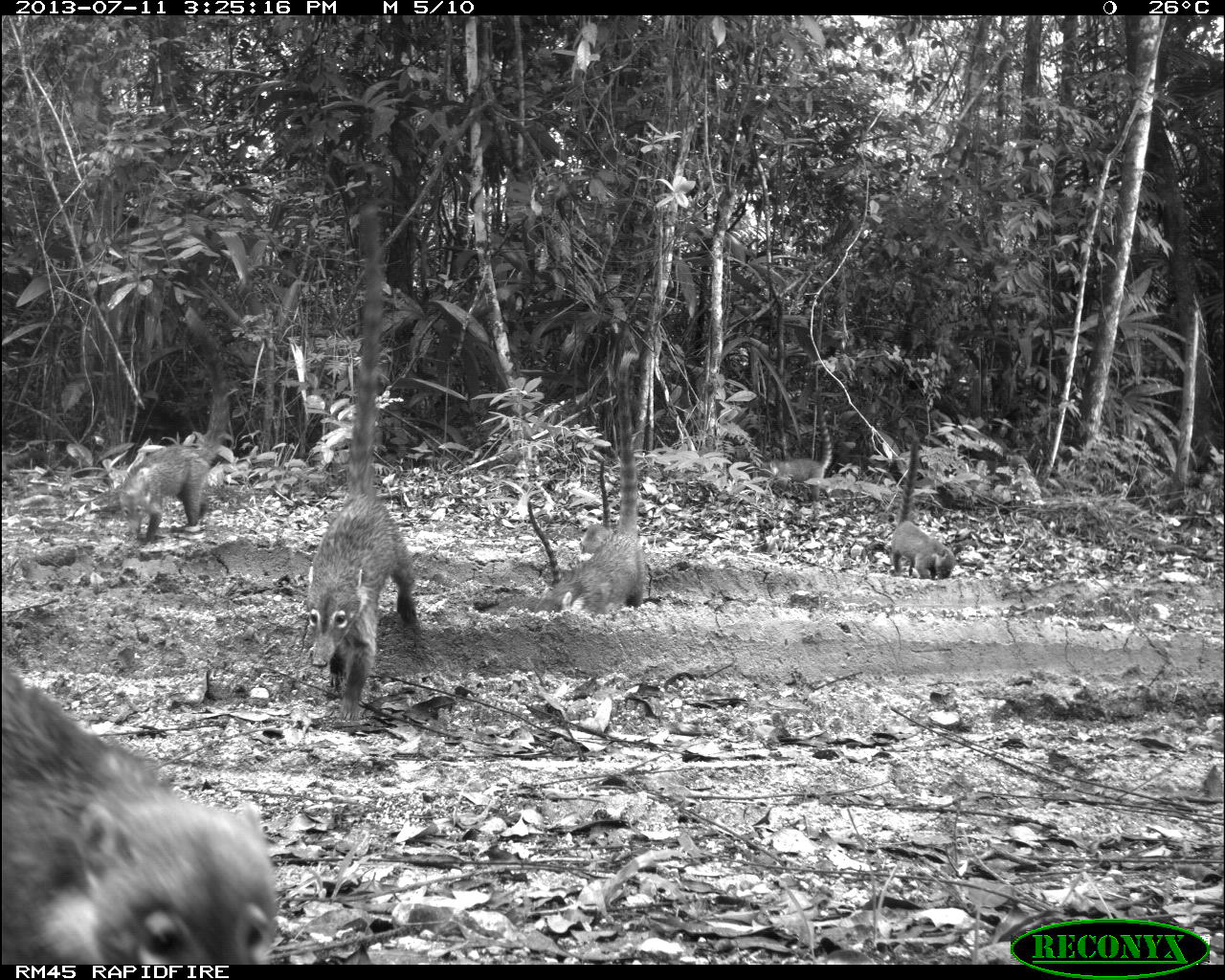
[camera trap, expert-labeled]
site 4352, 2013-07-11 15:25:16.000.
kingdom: Animalia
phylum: Chordata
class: Mammalia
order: Carnivora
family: Procyonidae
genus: Nasua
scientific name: Nasua narica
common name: white-nosed coati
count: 8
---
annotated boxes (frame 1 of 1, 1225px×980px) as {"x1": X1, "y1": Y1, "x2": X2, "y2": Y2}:
nasua narica: {"x1": 0, "y1": 656, "x2": 281, "y2": 964}; {"x1": 302, "y1": 204, "x2": 419, "y2": 720}; {"x1": 532, "y1": 349, "x2": 644, "y2": 616}; {"x1": 117, "y1": 307, "x2": 227, "y2": 543}; {"x1": 889, "y1": 435, "x2": 956, "y2": 578}; {"x1": 757, "y1": 410, "x2": 833, "y2": 501}; {"x1": 579, "y1": 458, "x2": 614, "y2": 554}; {"x1": 525, "y1": 501, "x2": 561, "y2": 586}